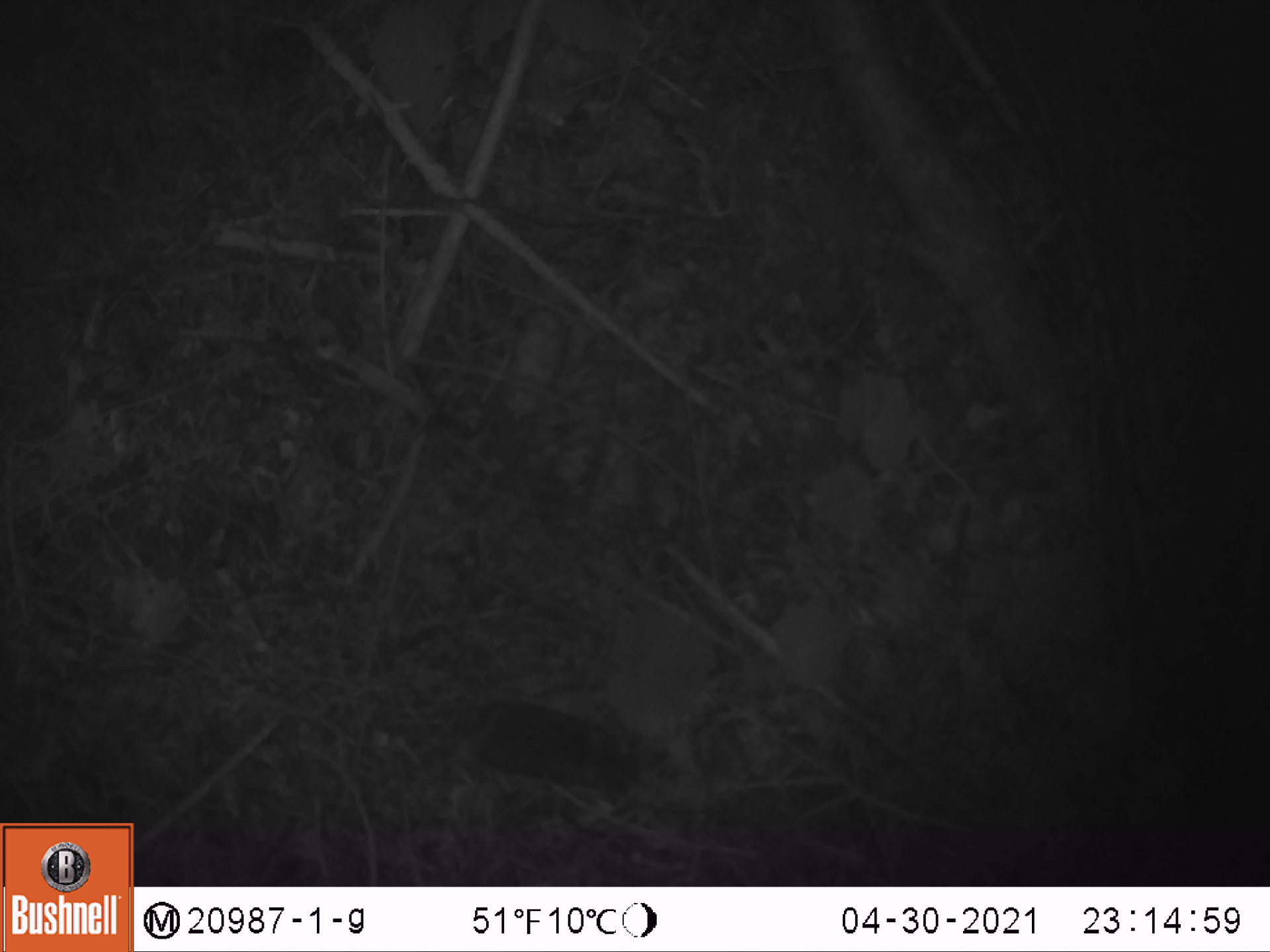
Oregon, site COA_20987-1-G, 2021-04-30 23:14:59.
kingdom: Animalia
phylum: Chordata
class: Mammalia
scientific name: Mammalia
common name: small mammal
Small mammal (Mammalia).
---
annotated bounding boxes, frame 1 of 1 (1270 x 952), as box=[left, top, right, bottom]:
small mammal: box=[441, 689, 677, 803]